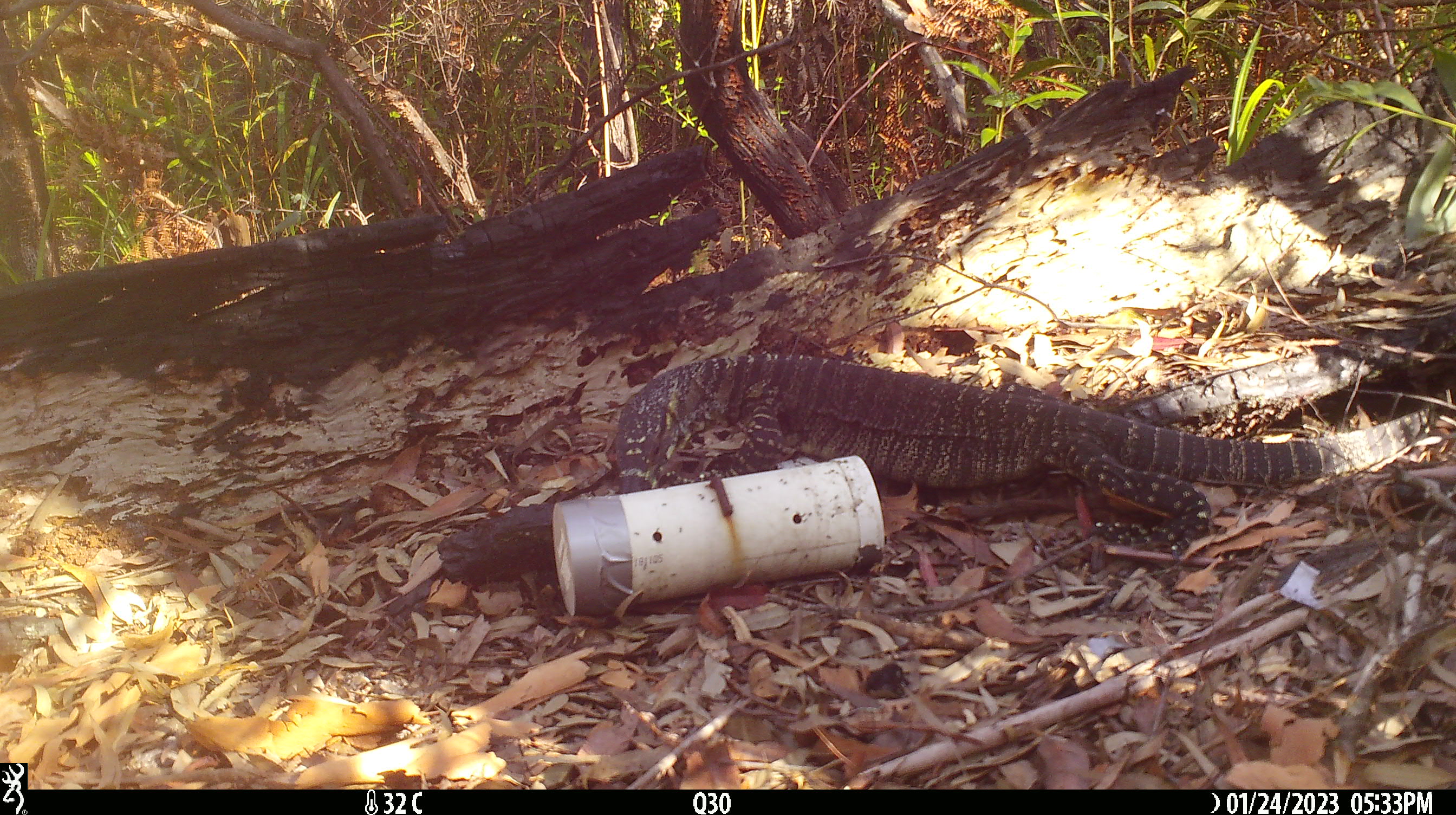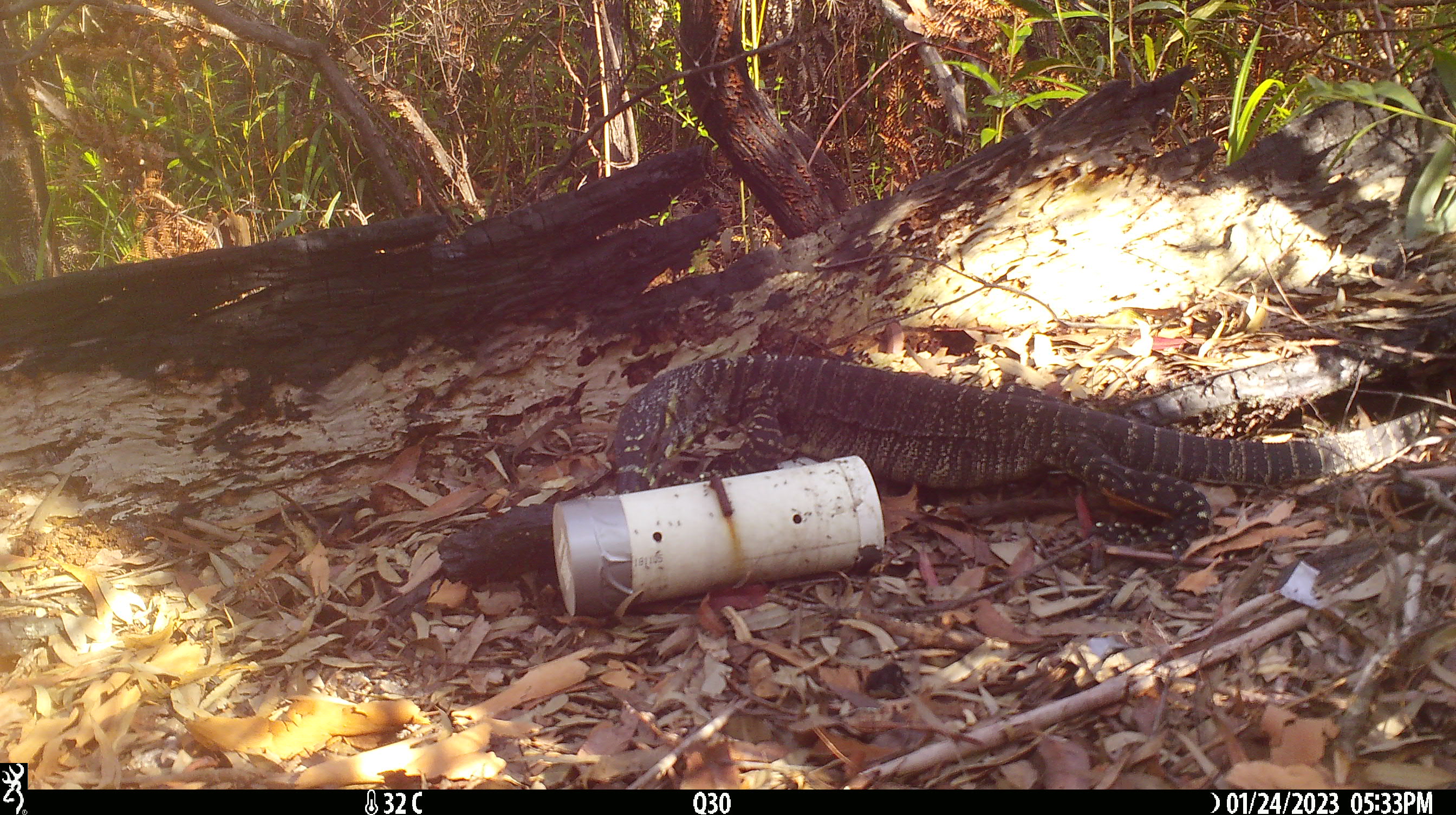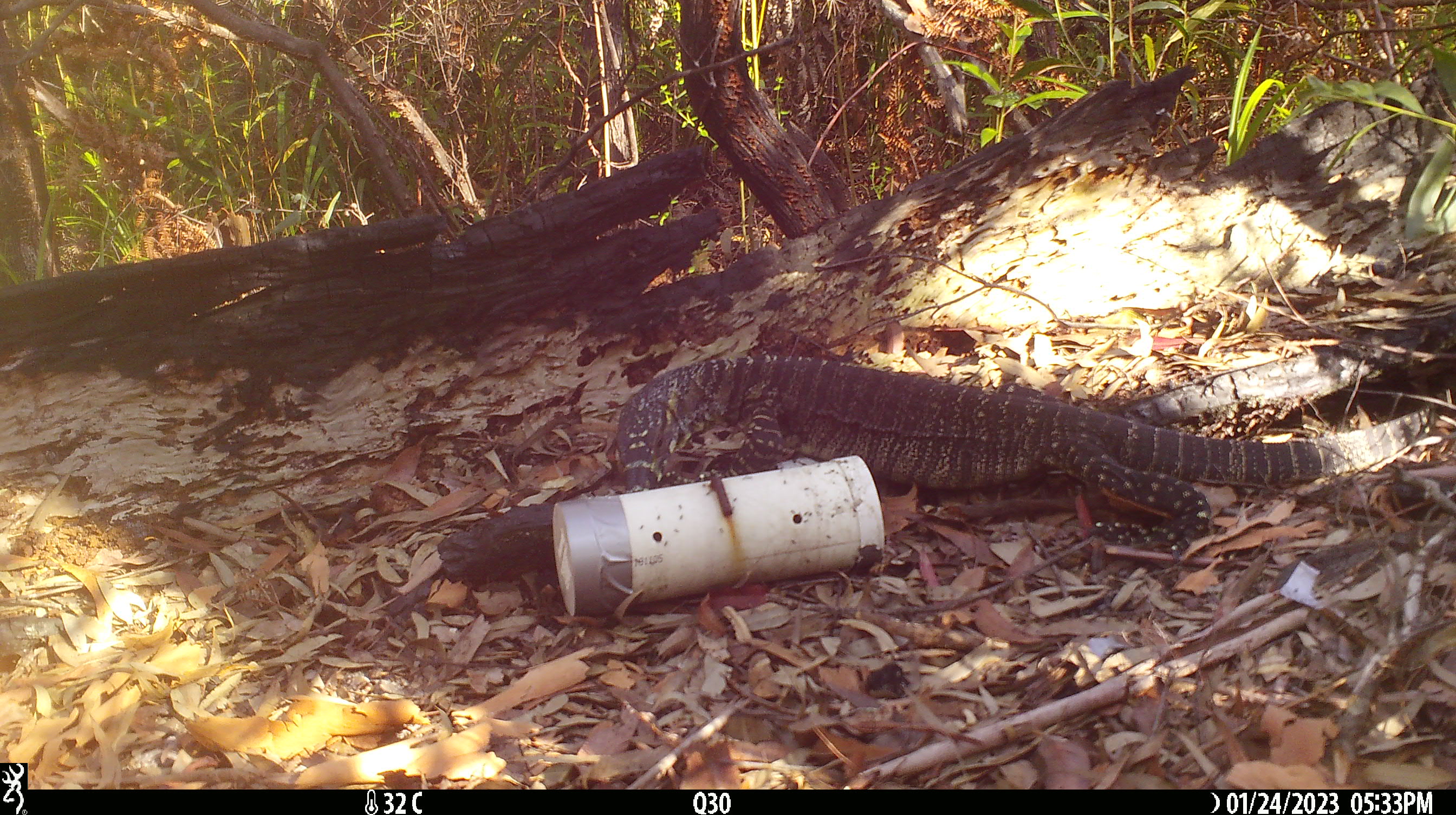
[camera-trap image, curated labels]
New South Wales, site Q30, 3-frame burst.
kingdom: Animalia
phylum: Chordata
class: Reptilia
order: Squamata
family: Varanidae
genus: Varanus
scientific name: Varanus varius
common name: lace monitor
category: goanna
Goanna (lace monitor) (Varanus varius).